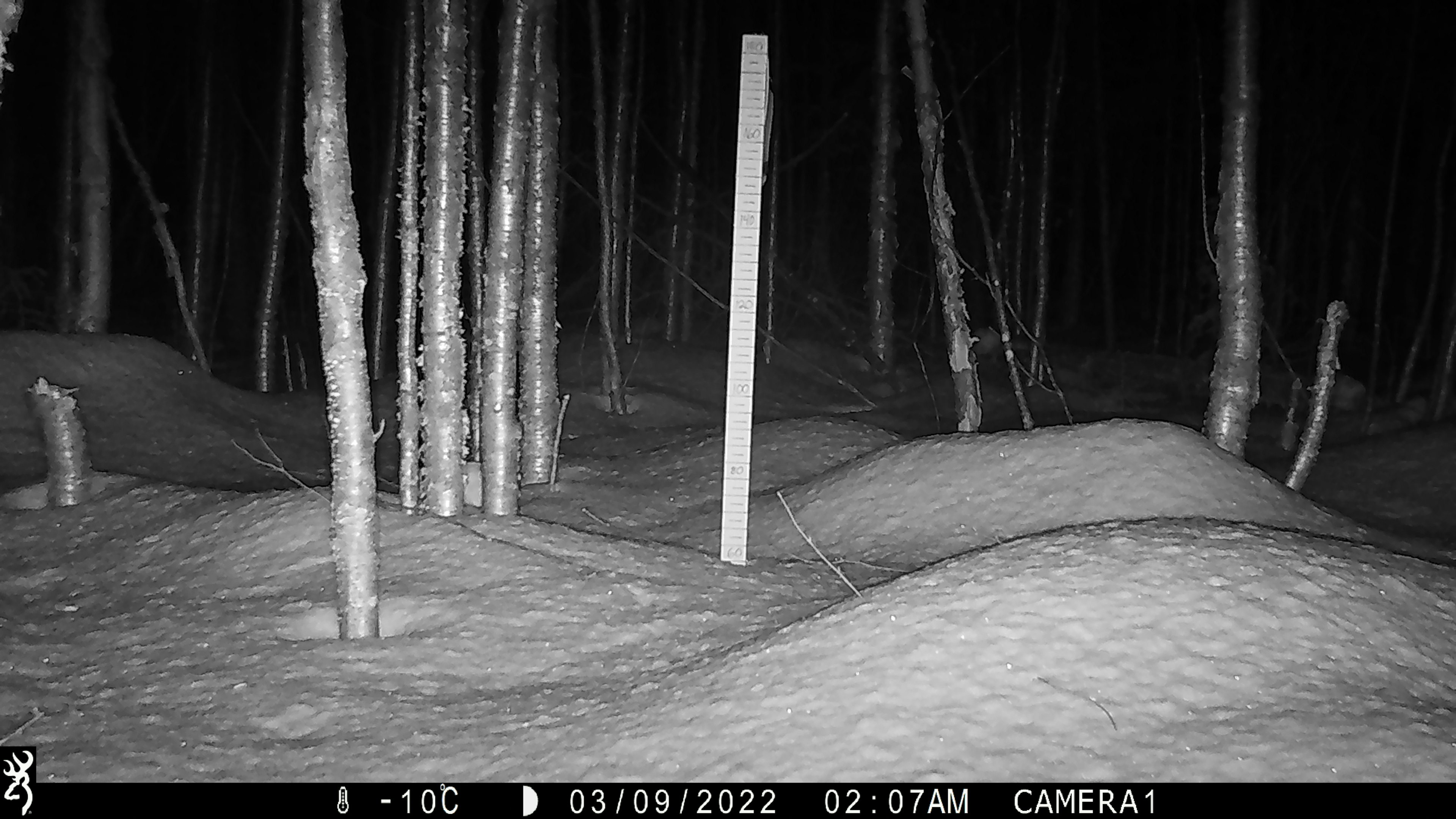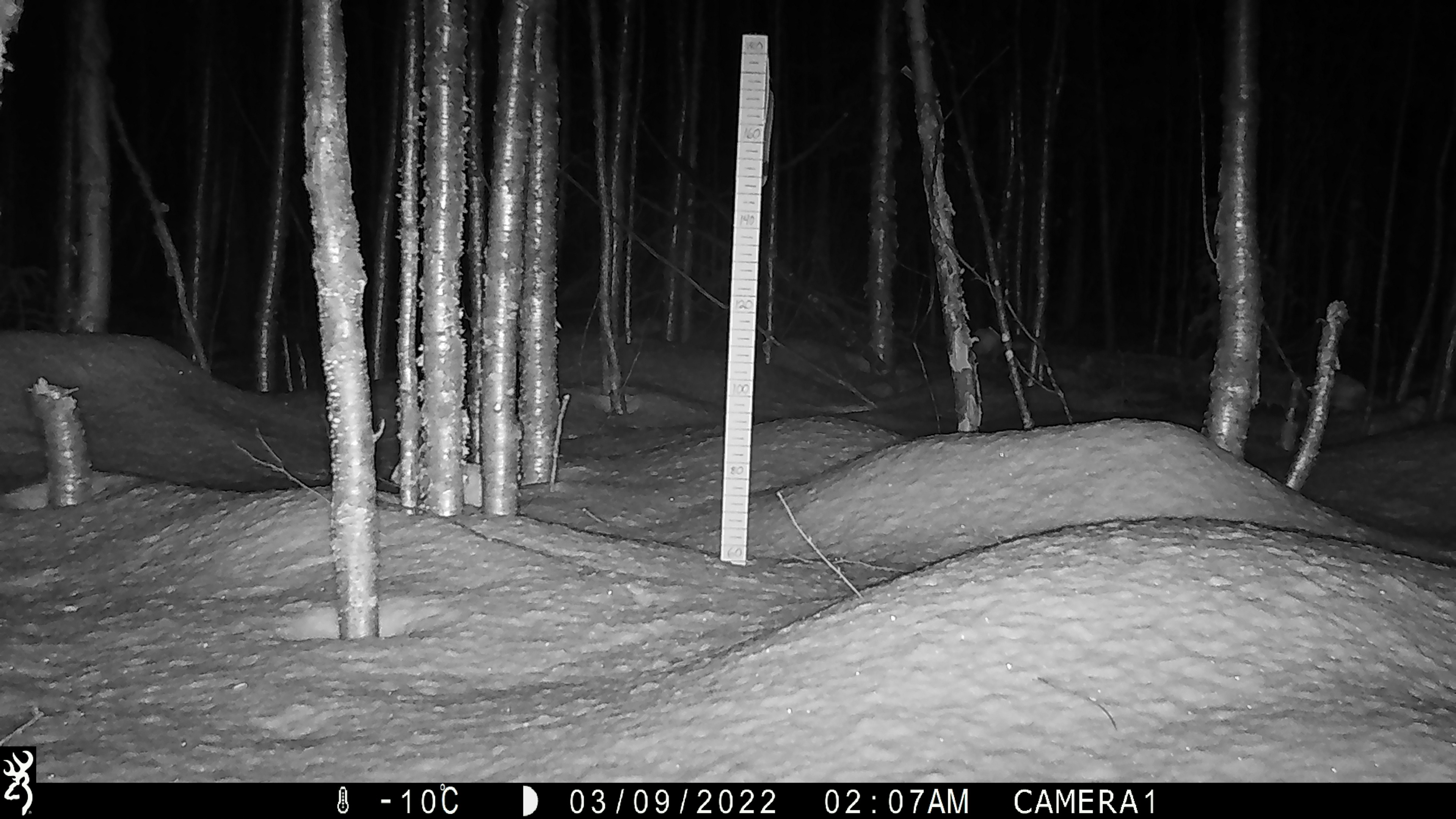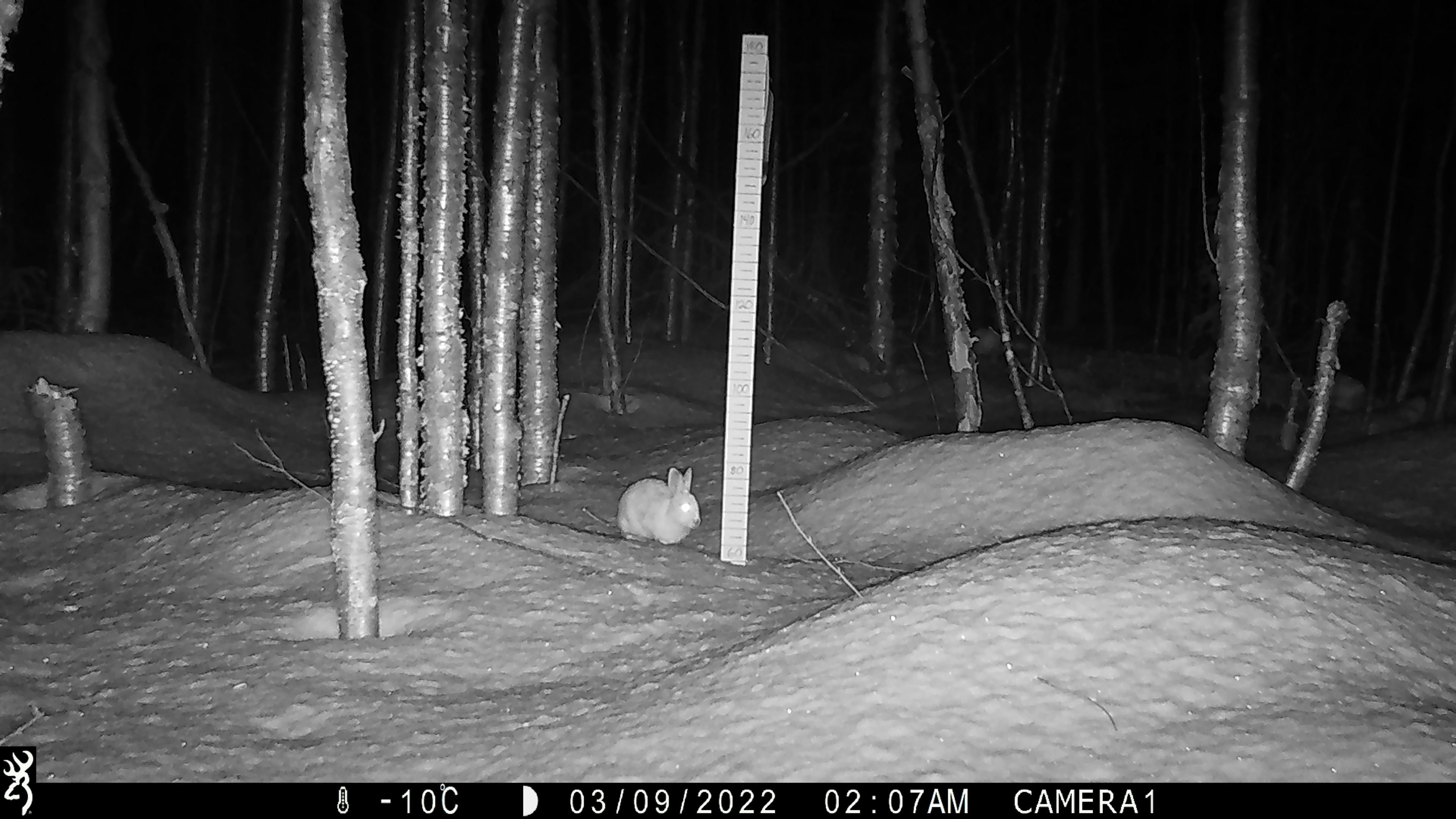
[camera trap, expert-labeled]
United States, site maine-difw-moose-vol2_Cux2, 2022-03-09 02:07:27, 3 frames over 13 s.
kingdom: Animalia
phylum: Chordata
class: Mammalia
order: Lagomorpha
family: Leporidae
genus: Lepus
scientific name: Lepus americanus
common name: snowshoe hare